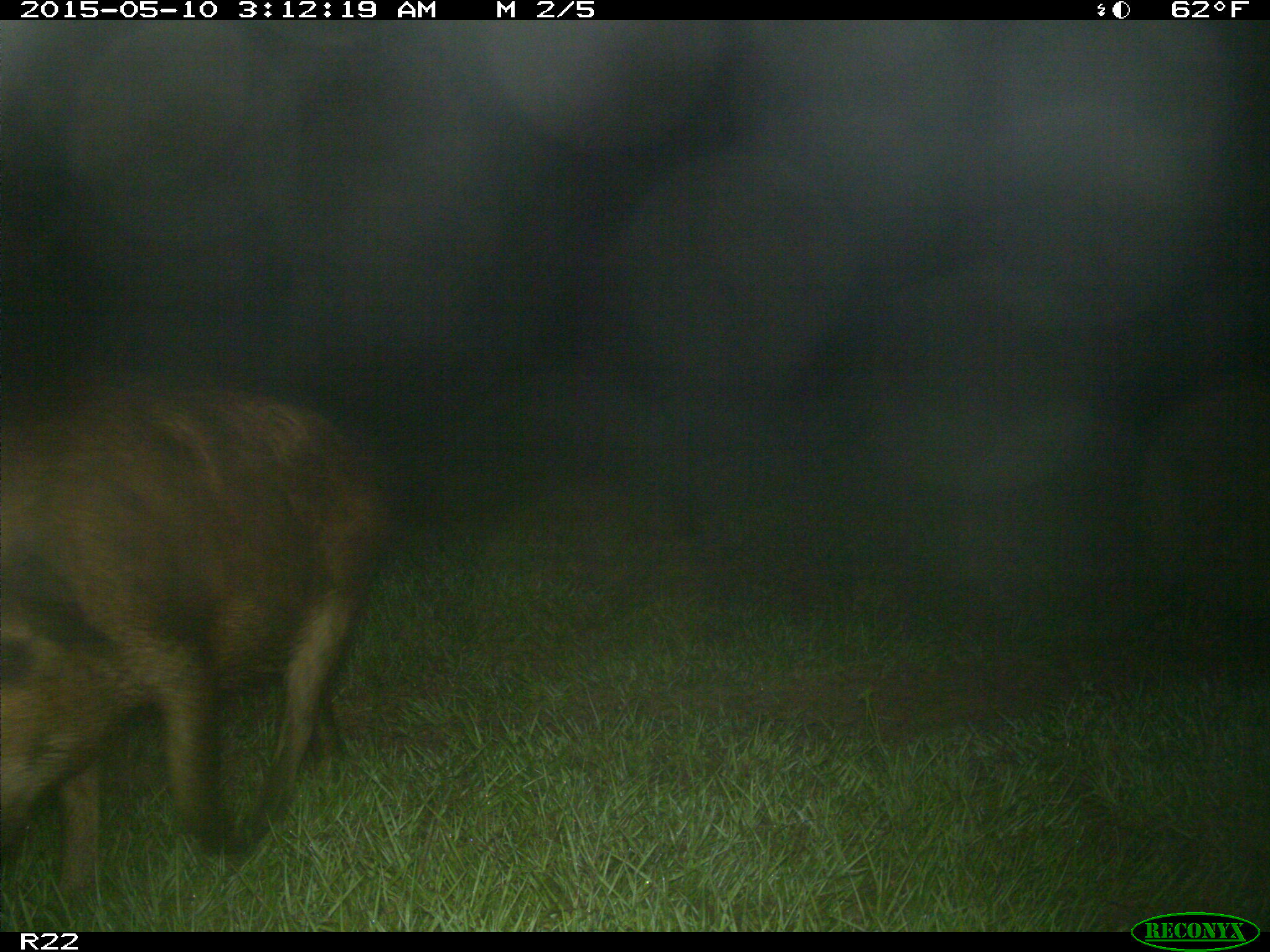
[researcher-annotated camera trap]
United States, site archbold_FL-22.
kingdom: Animalia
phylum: Chordata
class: Mammalia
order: Artiodactyla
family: Suidae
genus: Sus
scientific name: Sus scrofa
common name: wild boar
Sus scrofa (wild boar).